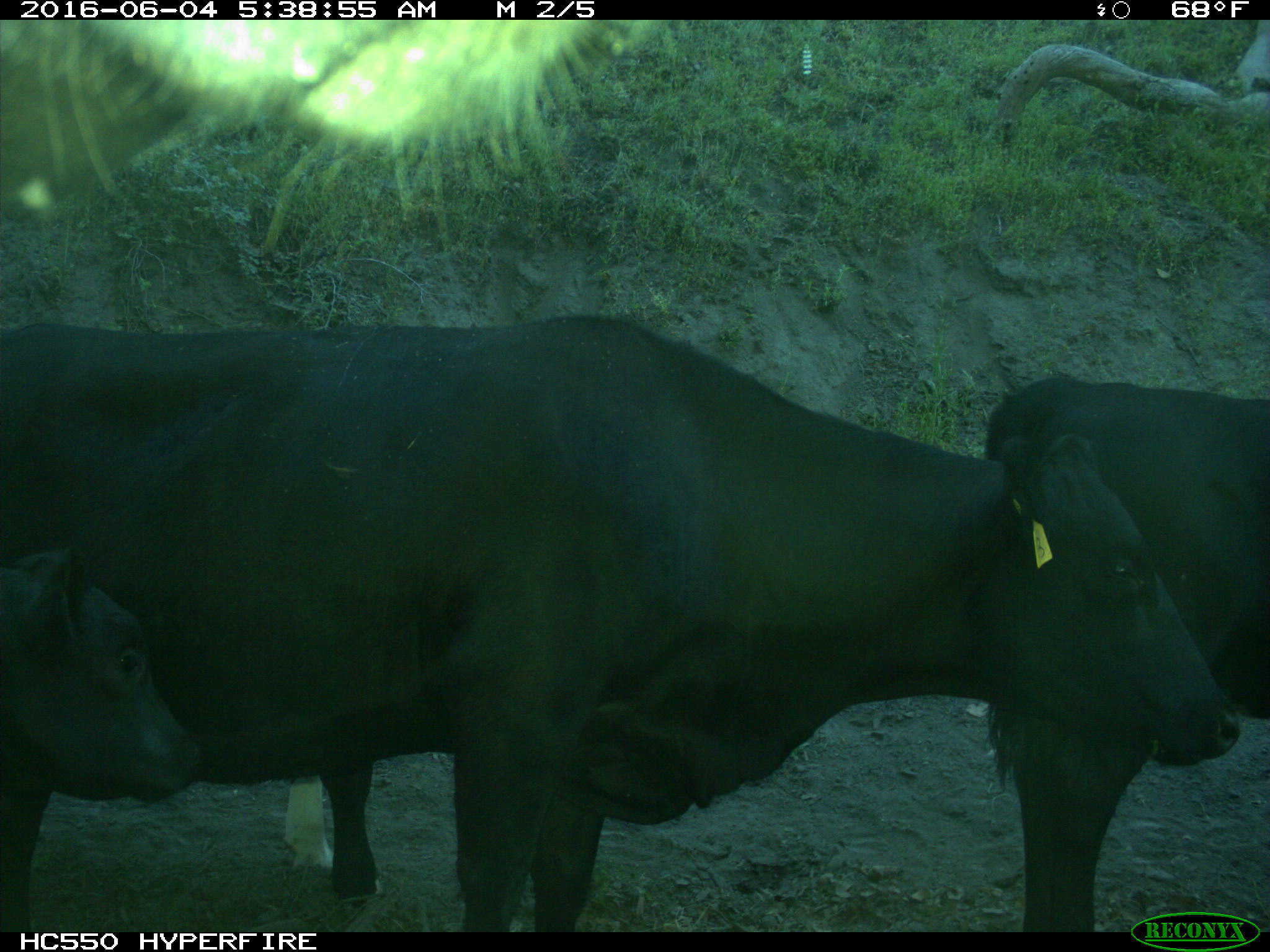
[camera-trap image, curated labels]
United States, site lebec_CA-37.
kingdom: Animalia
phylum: Chordata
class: Mammalia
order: Artiodactyla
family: Bovidae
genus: Bos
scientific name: Bos taurus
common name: domestic cow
Bos taurus (domestic cow).